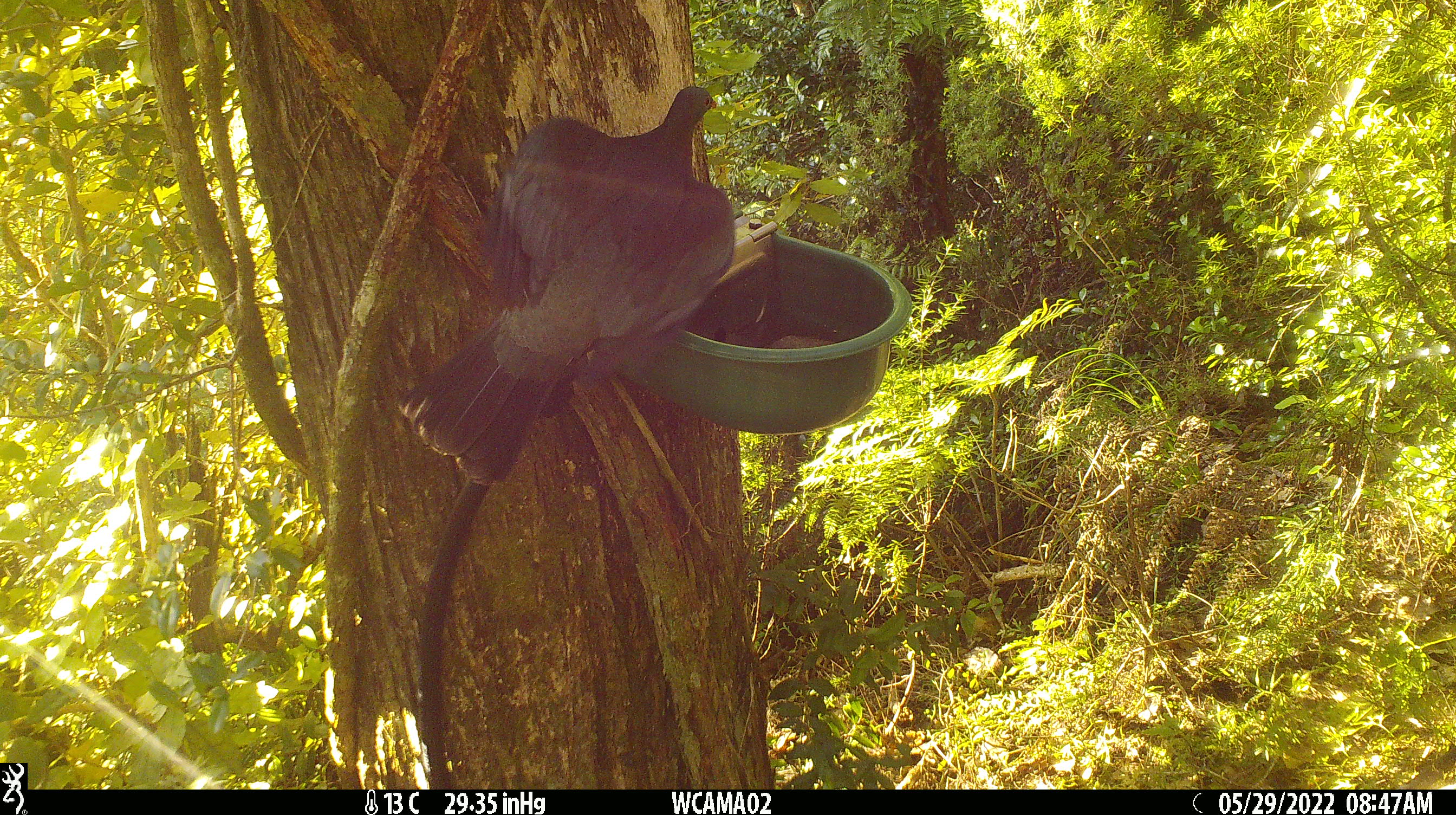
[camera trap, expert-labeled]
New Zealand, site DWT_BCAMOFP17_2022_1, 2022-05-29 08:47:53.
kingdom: Animalia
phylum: Chordata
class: Aves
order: Columbiformes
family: Columbidae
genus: Hemiphaga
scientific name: Hemiphaga novaeseelandiae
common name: new zealand pigeon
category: kereru